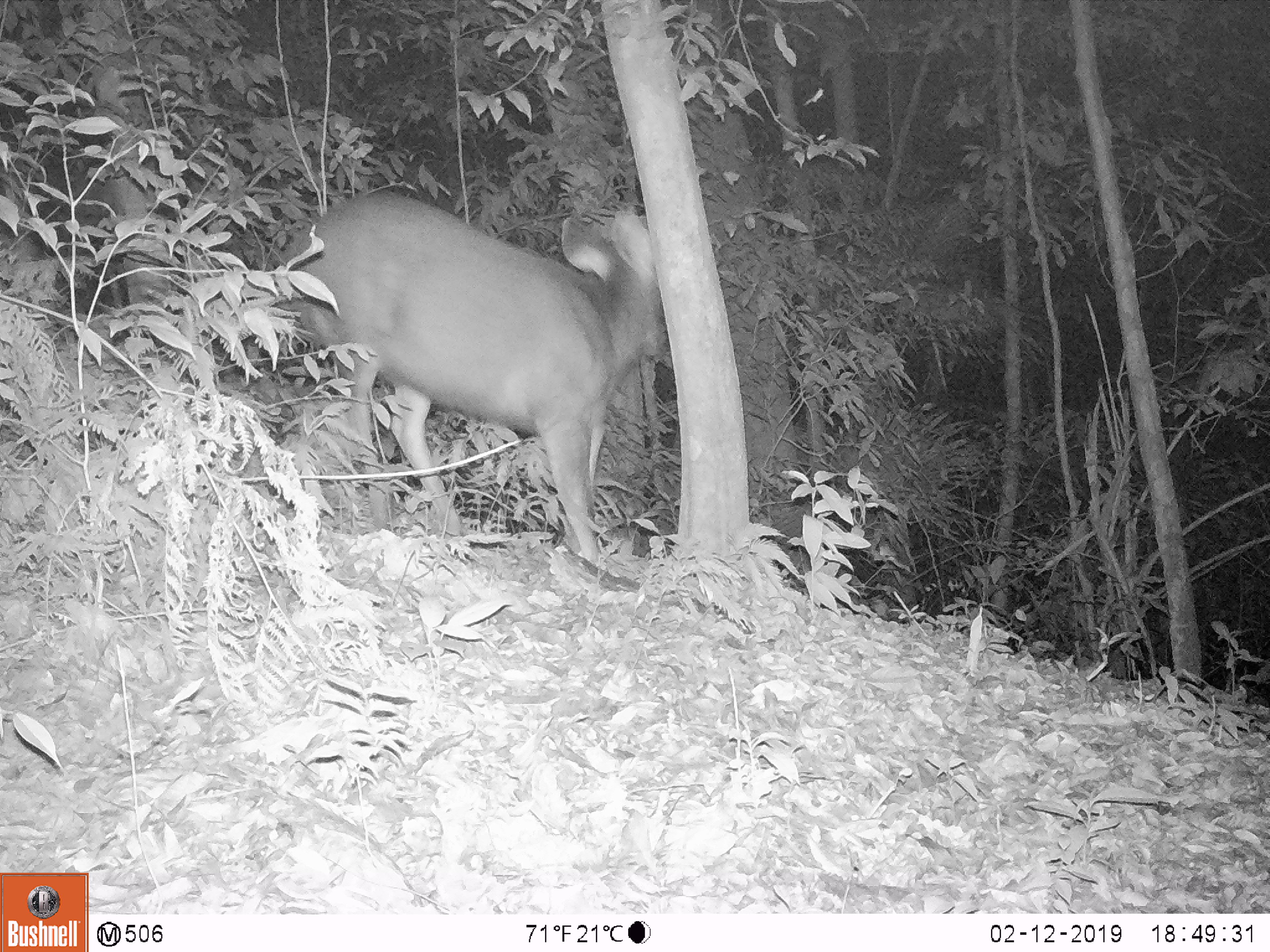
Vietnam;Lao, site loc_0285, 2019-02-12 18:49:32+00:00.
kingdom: Animalia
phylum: Chordata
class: Mammalia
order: Artiodactyla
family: Cervidae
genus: Rusa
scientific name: Rusa unicolor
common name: sambar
Sambar (Rusa unicolor). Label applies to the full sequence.